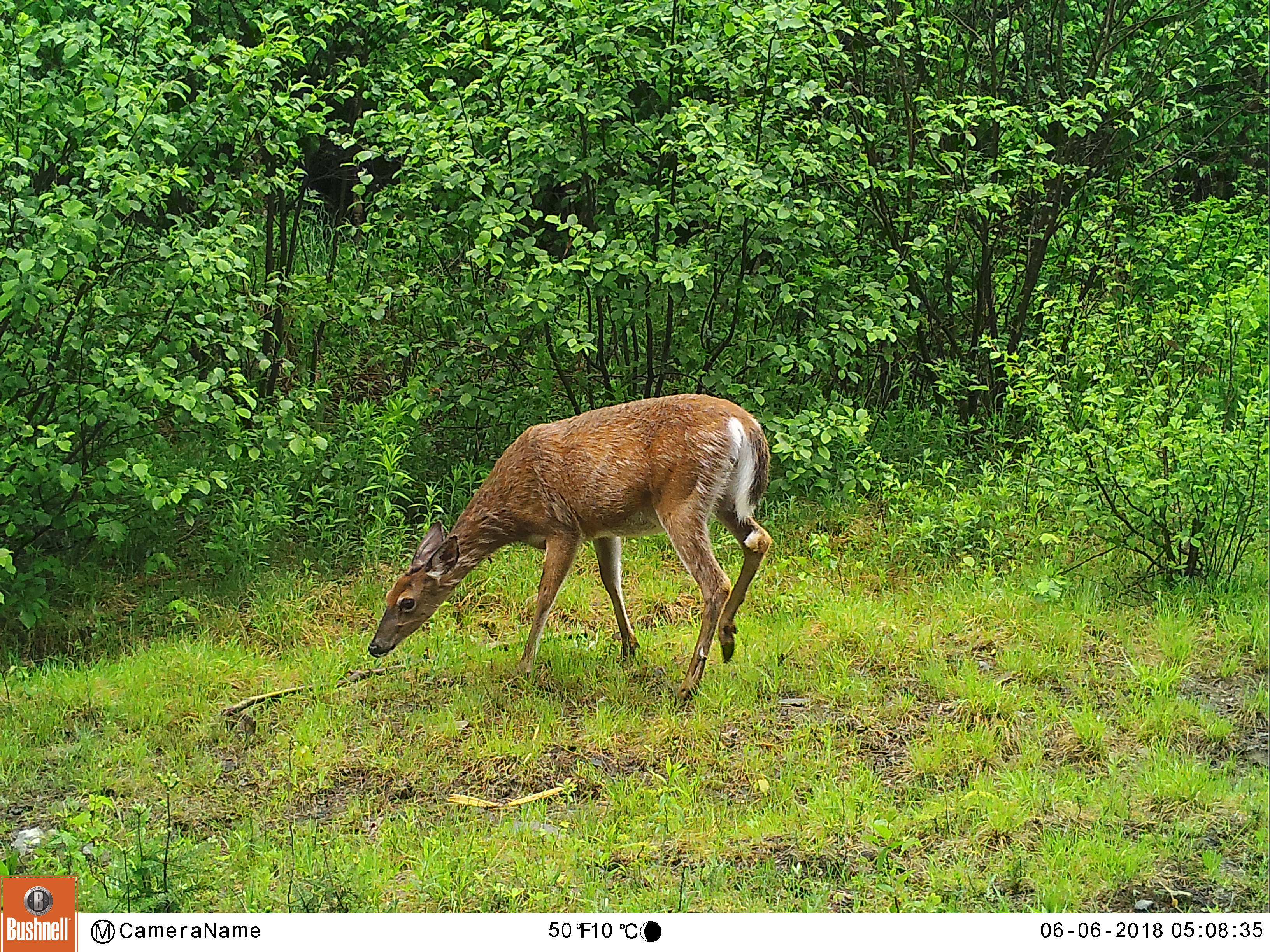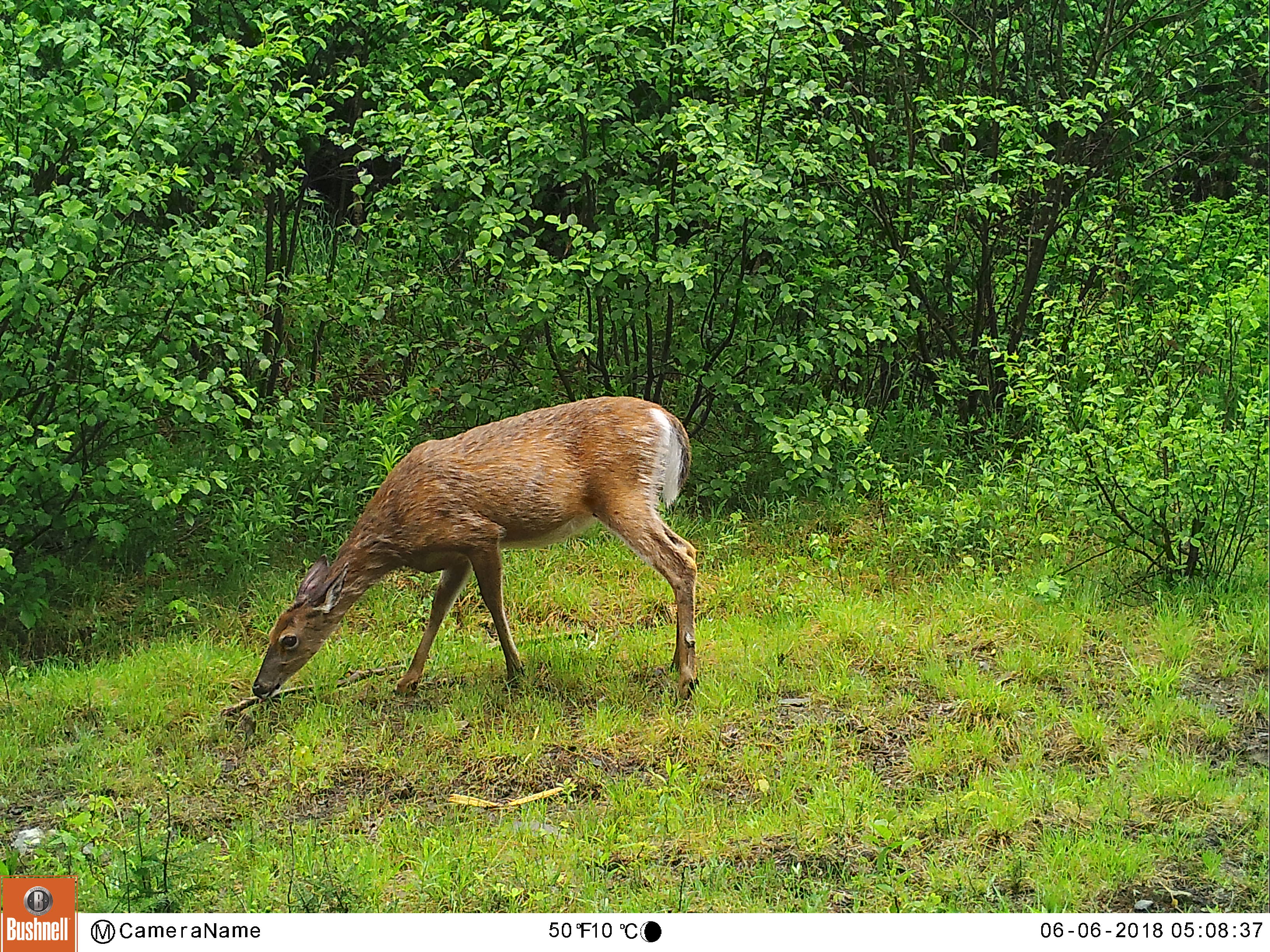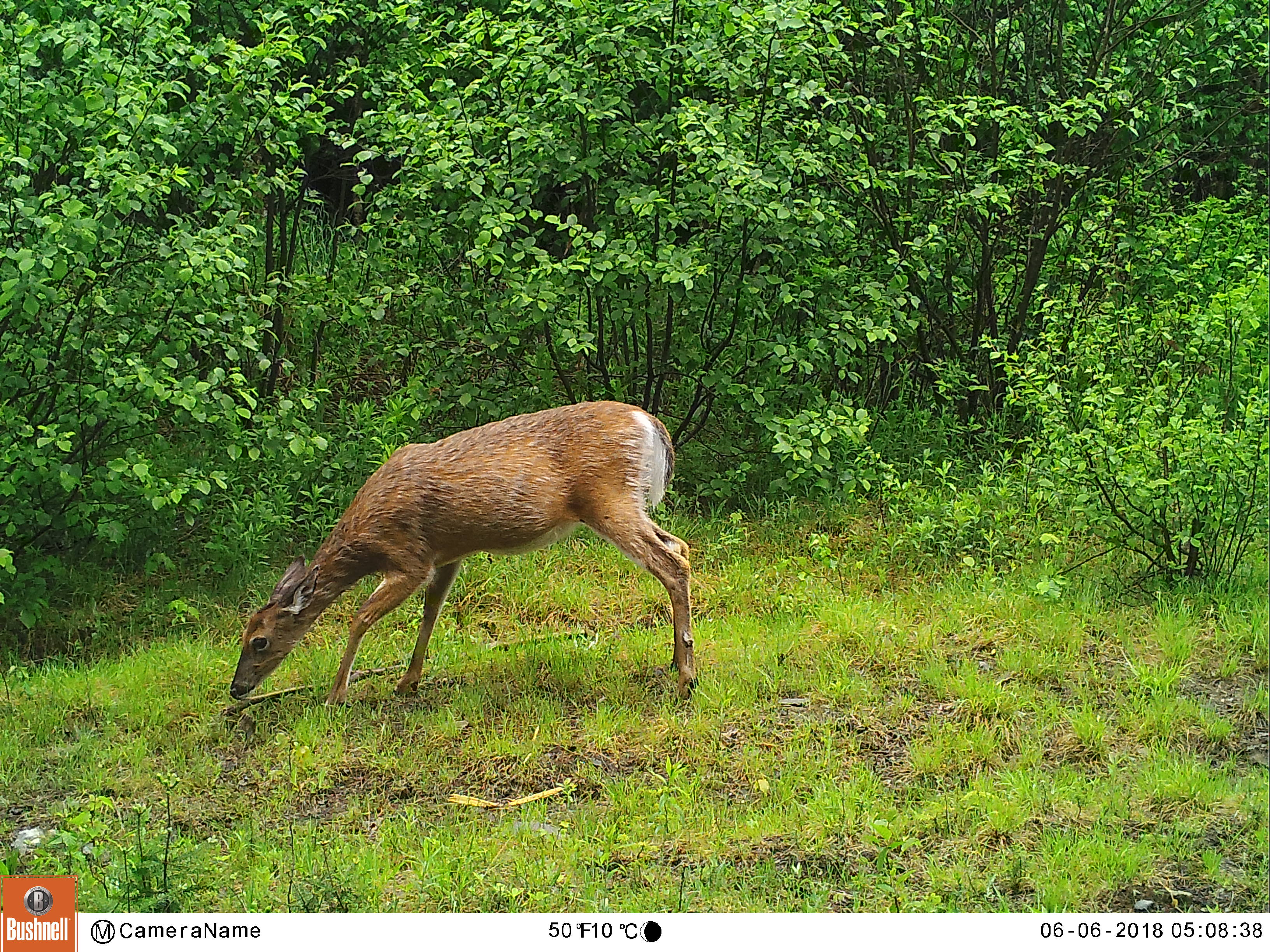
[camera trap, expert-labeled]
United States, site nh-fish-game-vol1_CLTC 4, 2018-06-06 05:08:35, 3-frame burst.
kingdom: Animalia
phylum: Chordata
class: Mammalia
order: Artiodactyla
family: Cervidae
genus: Odocoileus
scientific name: Odocoileus virginianus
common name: white-tailed deer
White-tailed deer (Odocoileus virginianus).